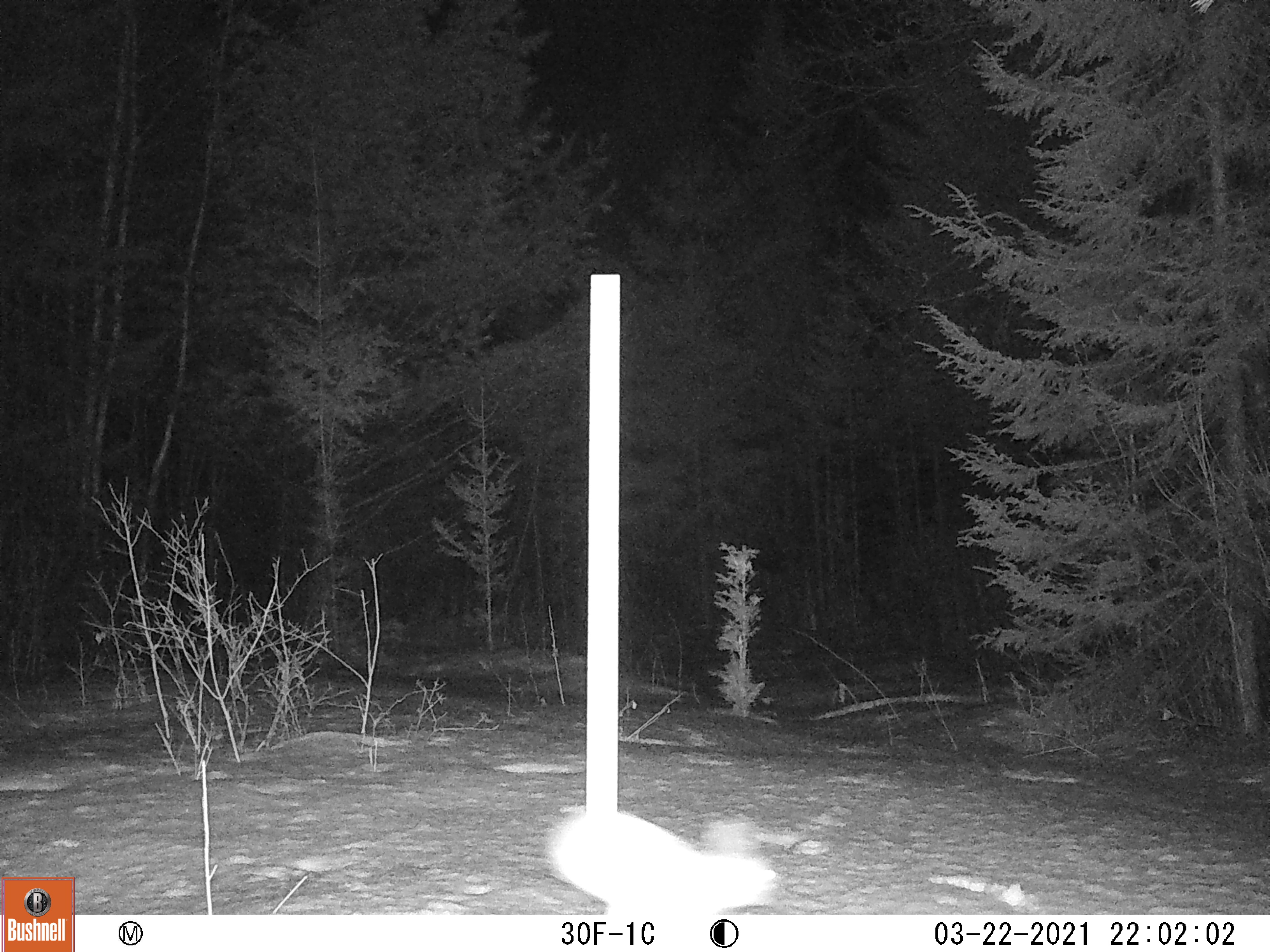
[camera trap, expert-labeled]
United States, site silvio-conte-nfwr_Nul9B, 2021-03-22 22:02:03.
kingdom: Animalia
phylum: Chordata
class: Mammalia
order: Lagomorpha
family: Leporidae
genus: Lepus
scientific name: Lepus americanus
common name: snowshoe hare